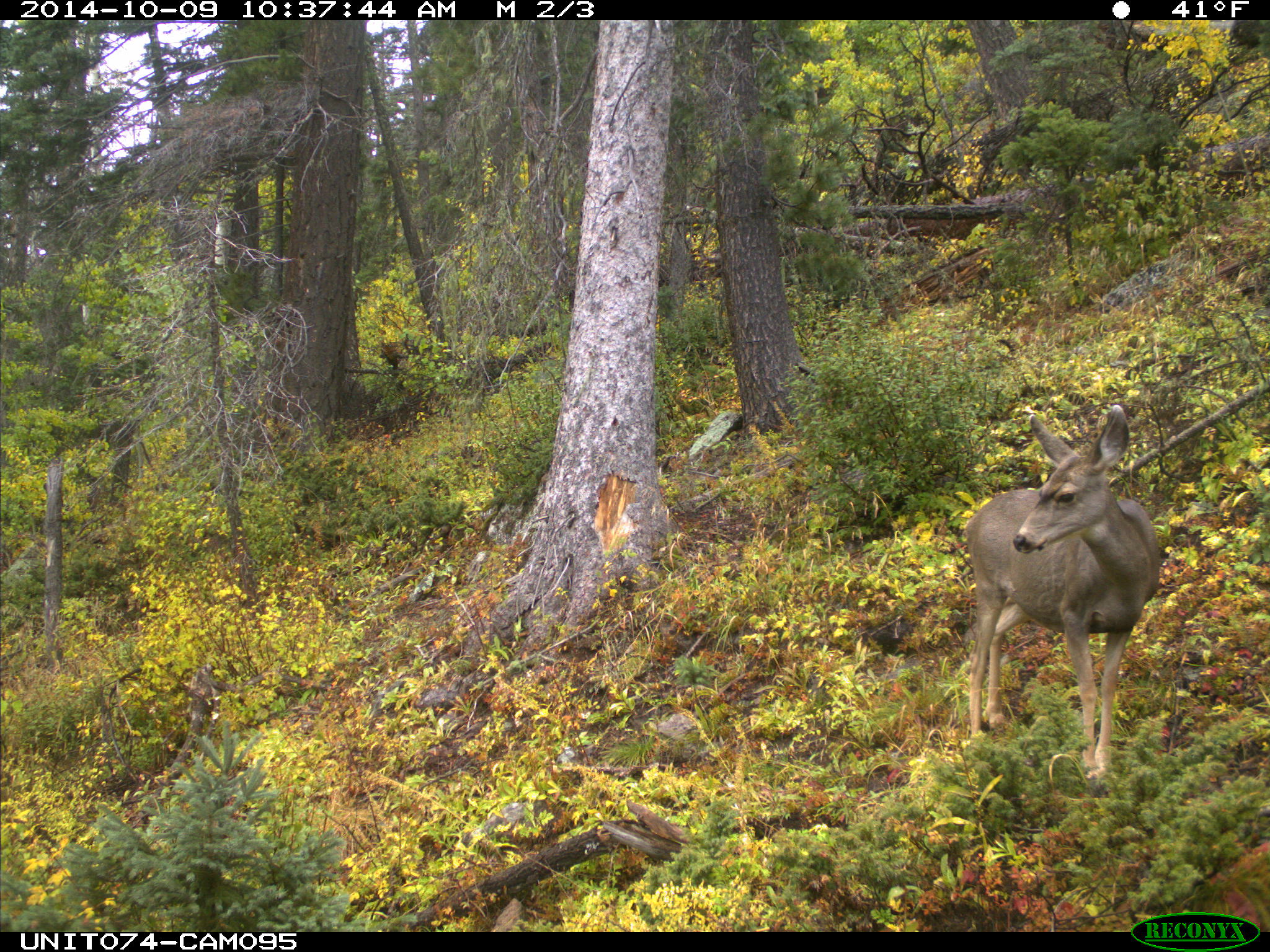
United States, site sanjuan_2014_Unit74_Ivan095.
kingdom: Animalia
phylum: Chordata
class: Mammalia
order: Artiodactyla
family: Cervidae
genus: Odocoileus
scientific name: Odocoileus hemionus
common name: mule deer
Odocoileus hemionus (mule deer).